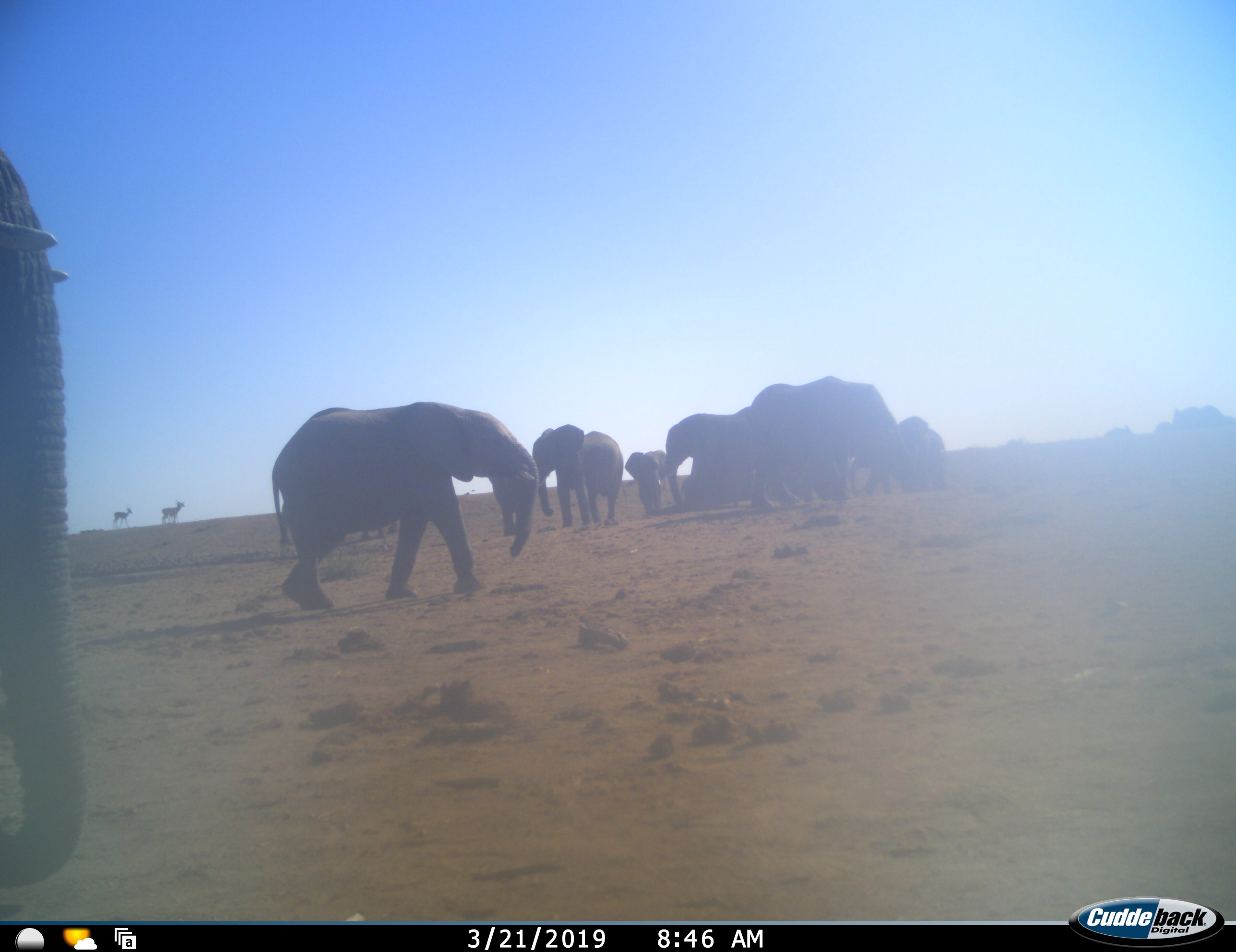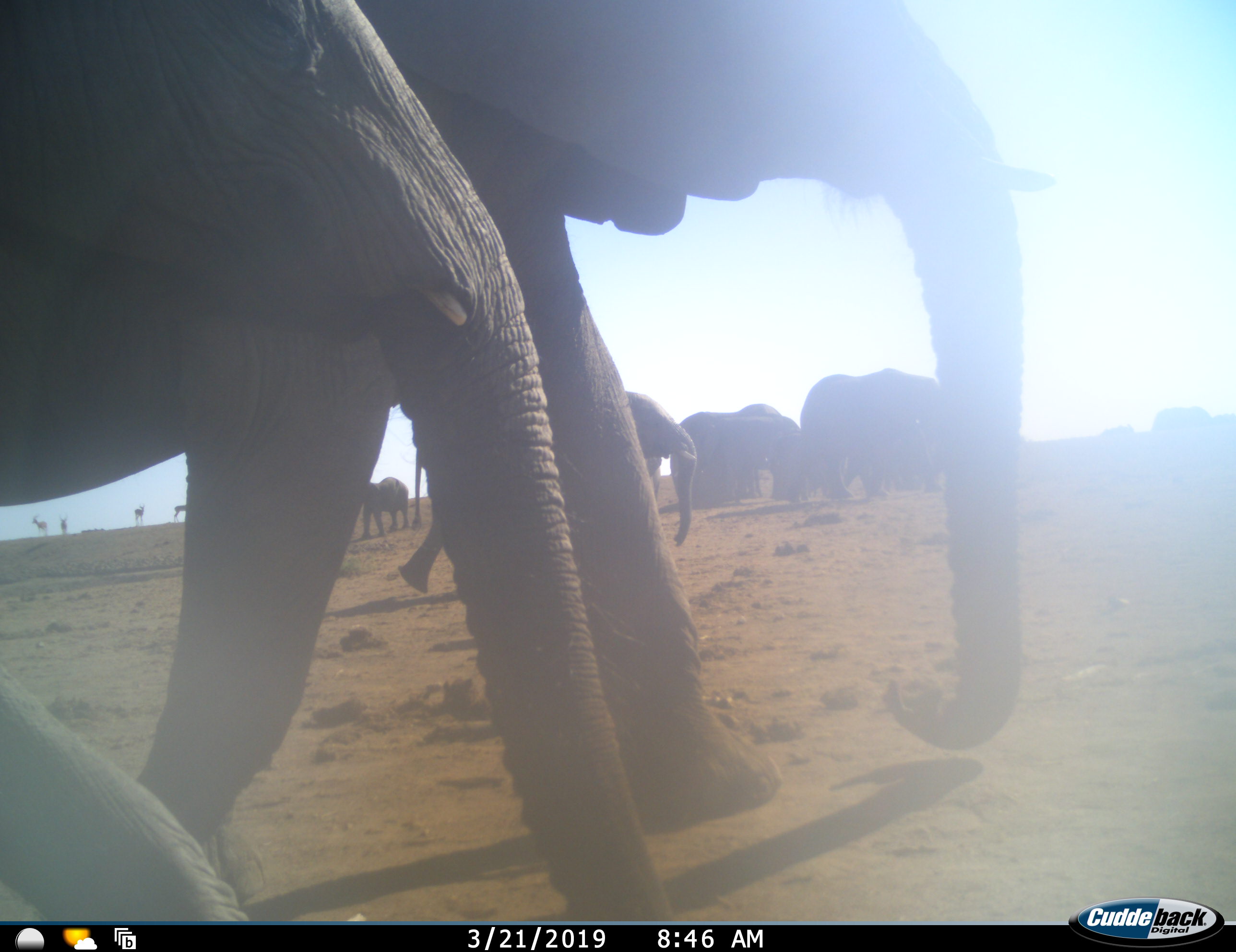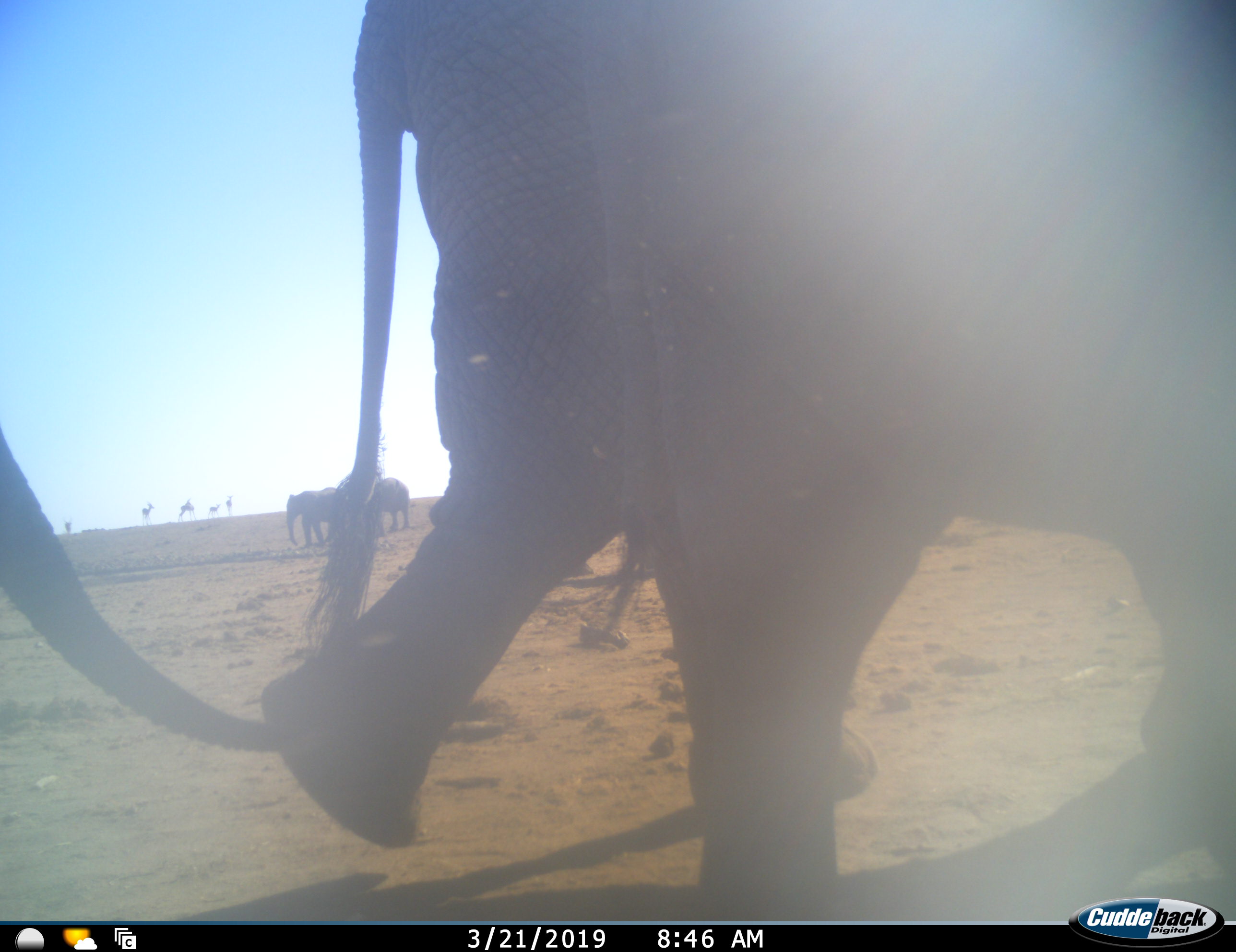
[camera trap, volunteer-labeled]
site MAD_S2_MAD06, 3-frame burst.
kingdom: Animalia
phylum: Chordata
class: Mammalia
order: Proboscidea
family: Elephantidae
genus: Loxodonta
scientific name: Loxodonta africana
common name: african bush elephant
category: elephant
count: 11-50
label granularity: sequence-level